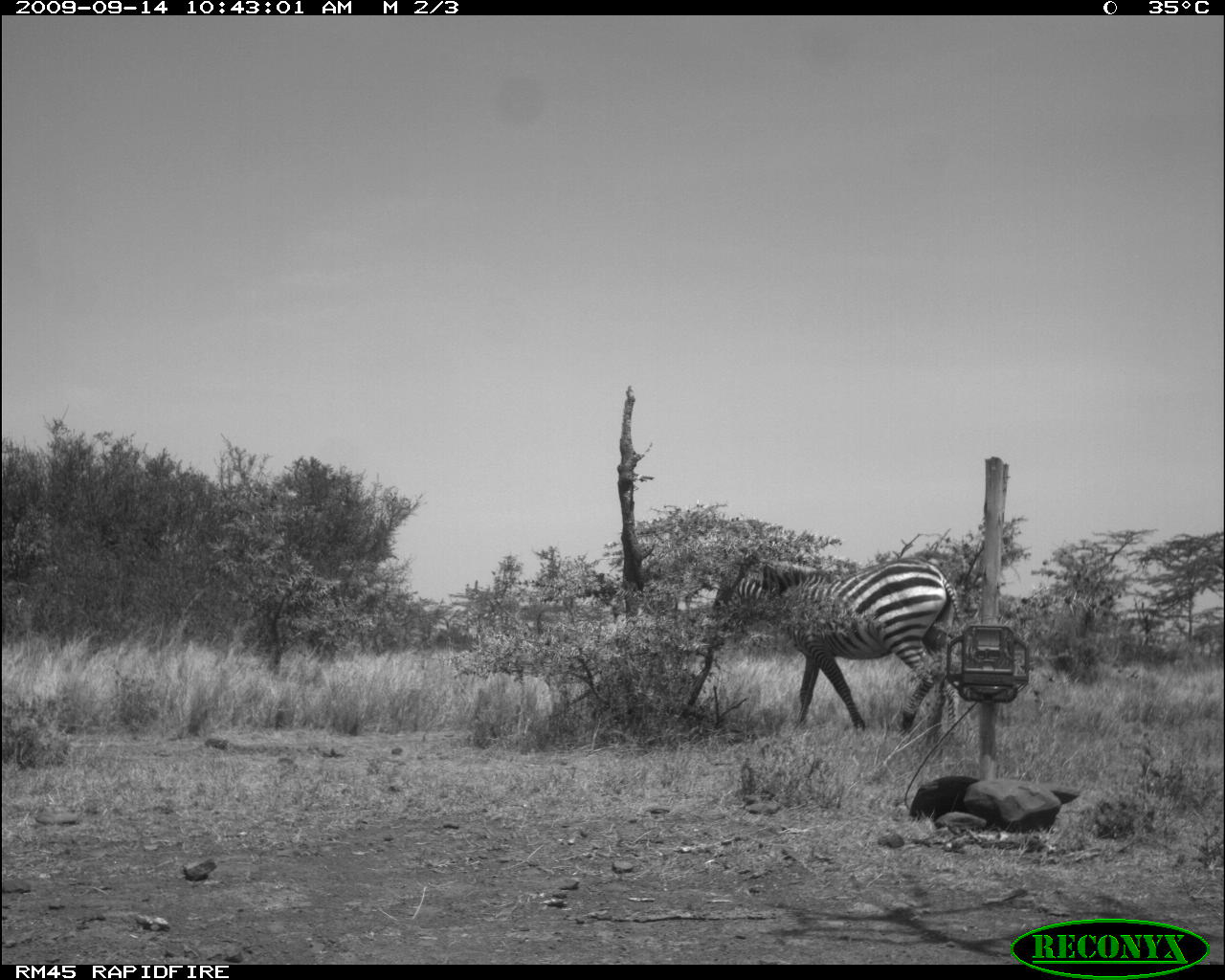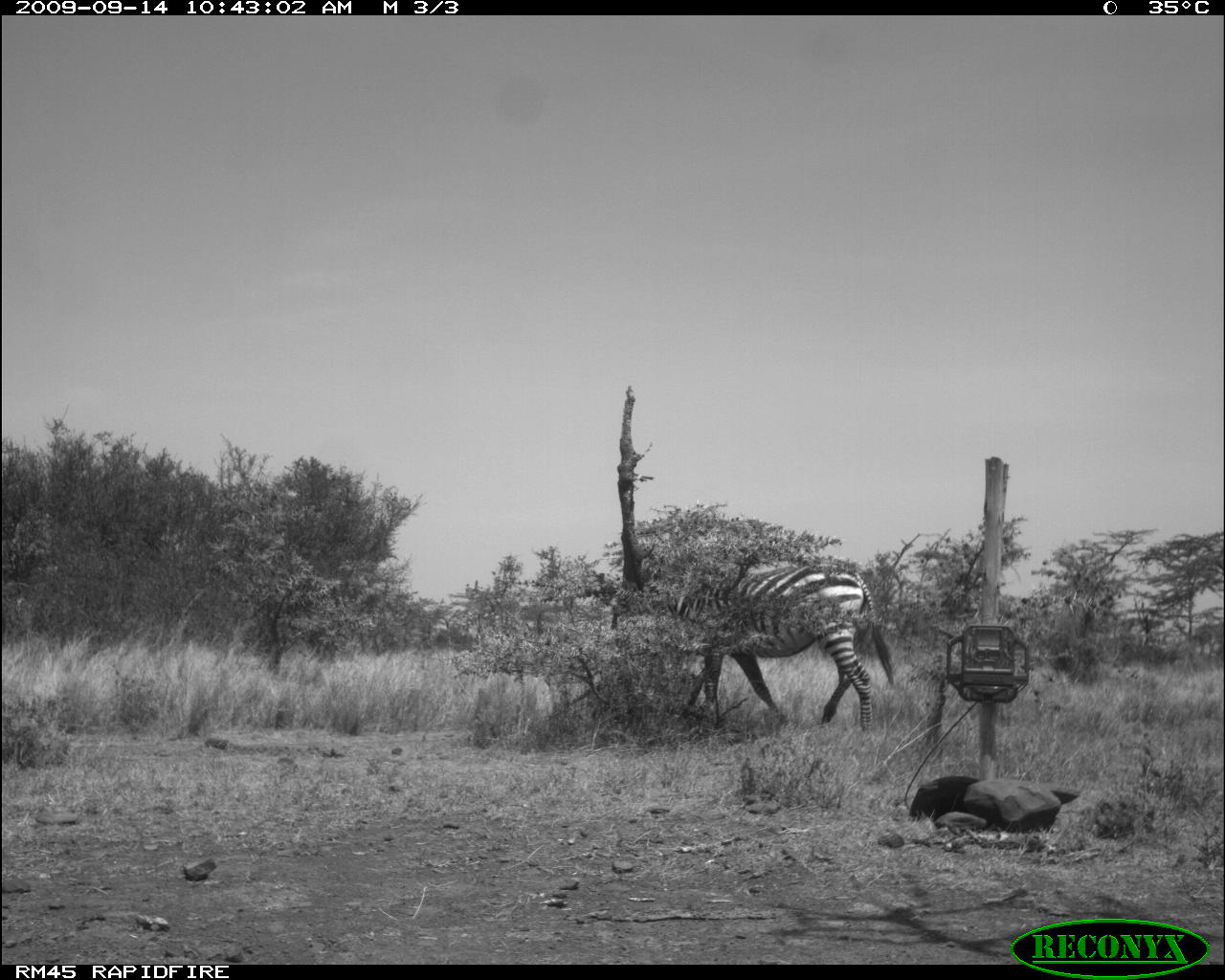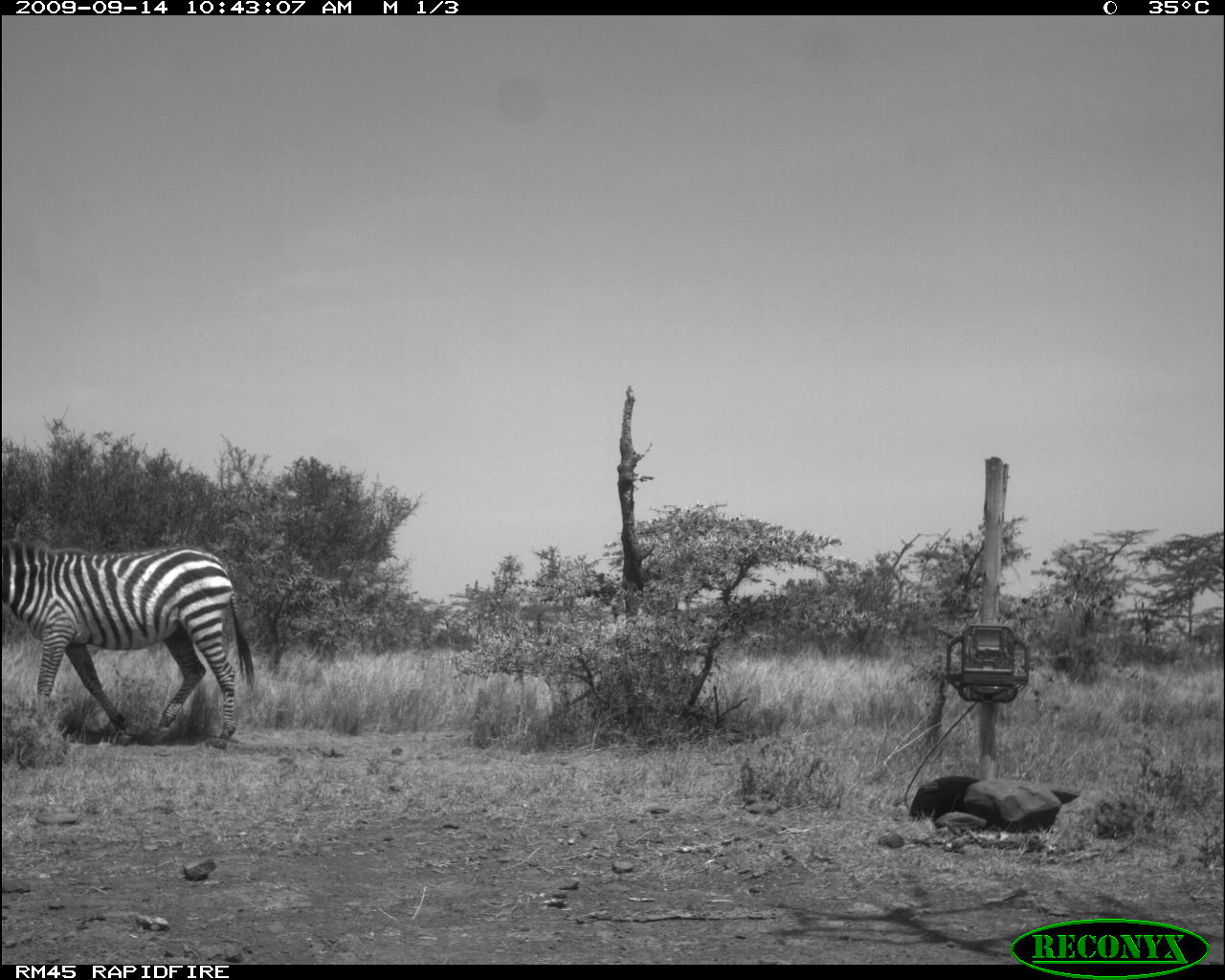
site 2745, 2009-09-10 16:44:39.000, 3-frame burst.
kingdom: Animalia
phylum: Chordata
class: Mammalia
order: Perissodactyla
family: Equidae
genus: Equus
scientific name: Equus quagga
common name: plains zebra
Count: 2.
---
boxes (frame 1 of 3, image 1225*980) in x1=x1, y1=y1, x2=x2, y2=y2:
equus quagga: x1=709, y1=549, x2=971, y2=744